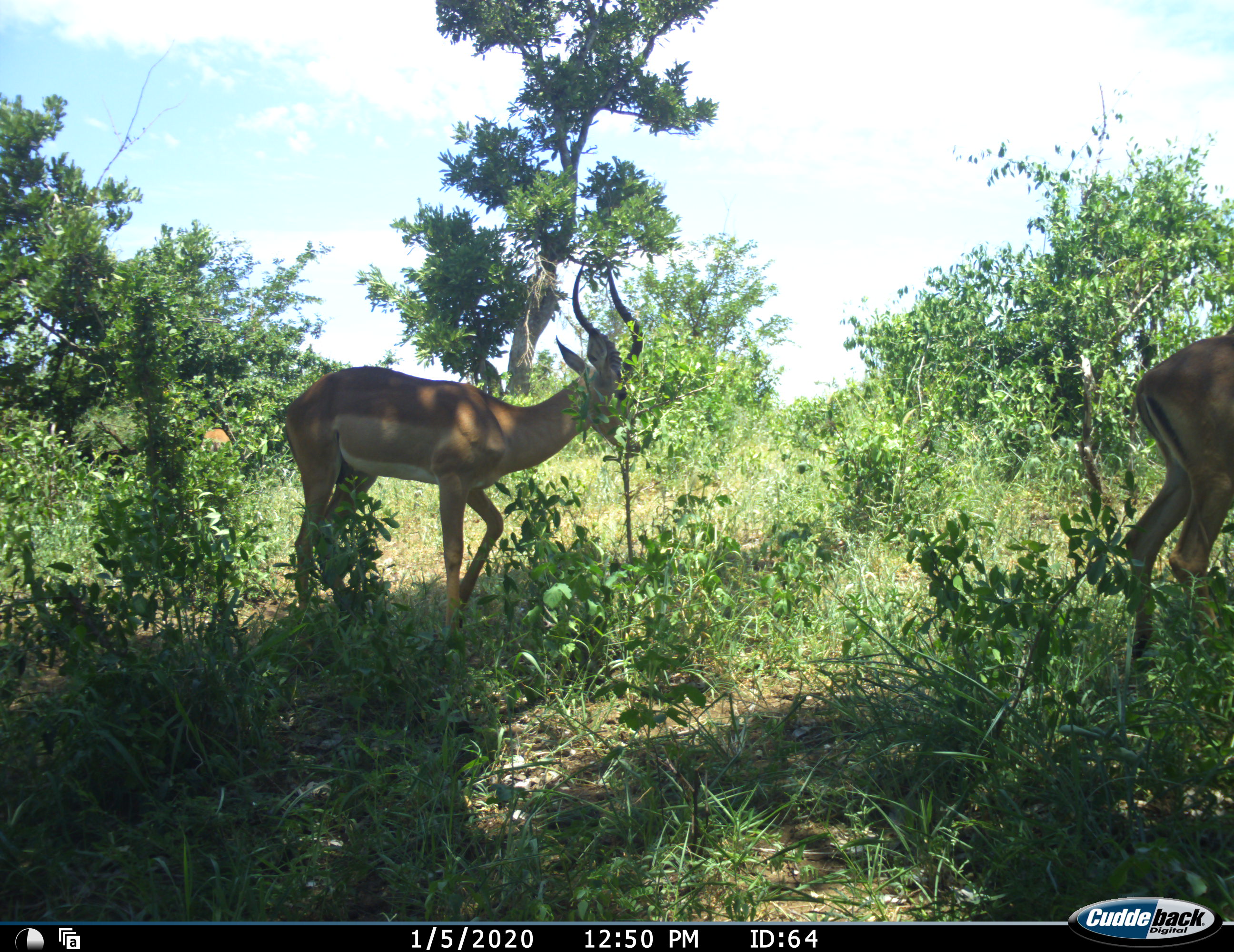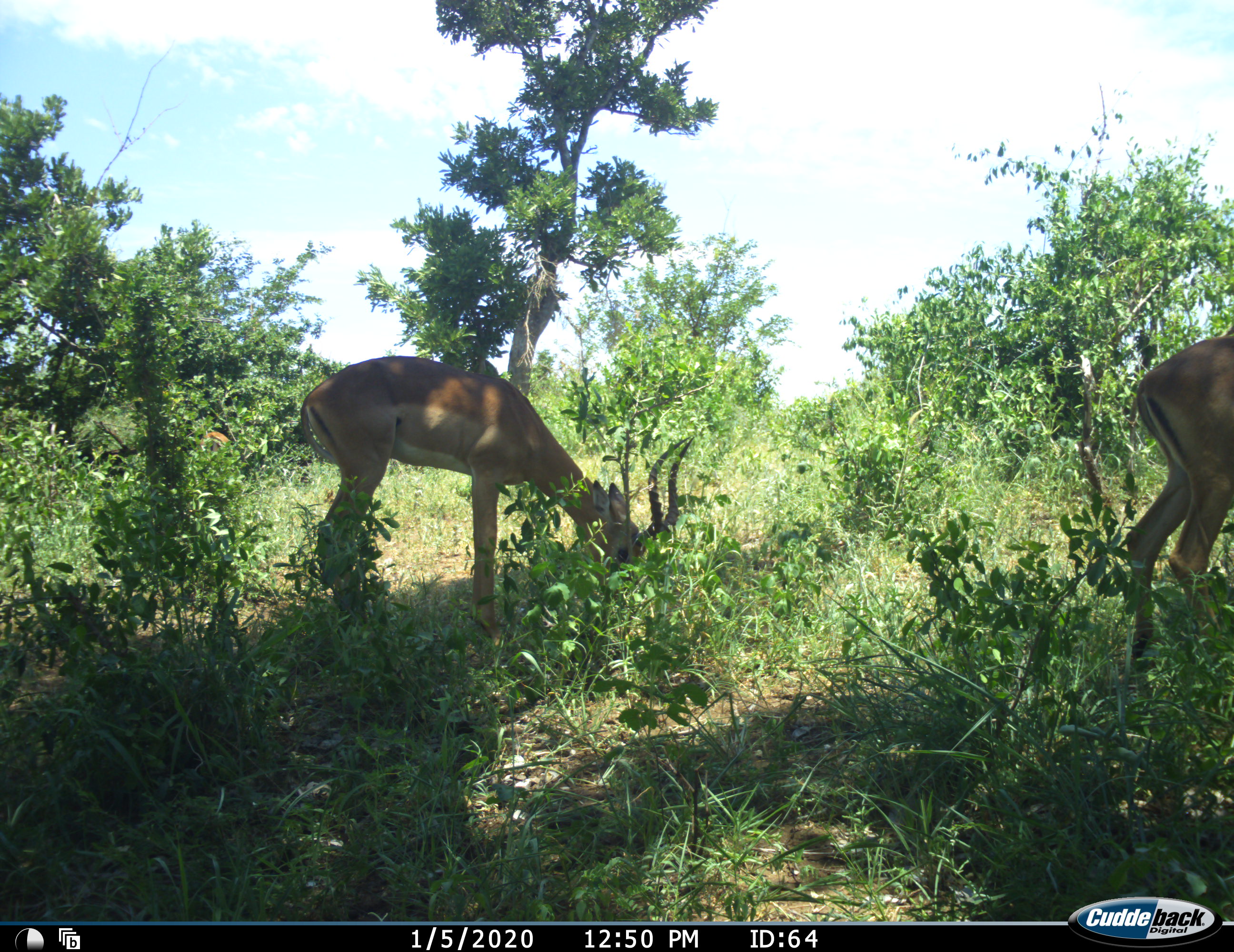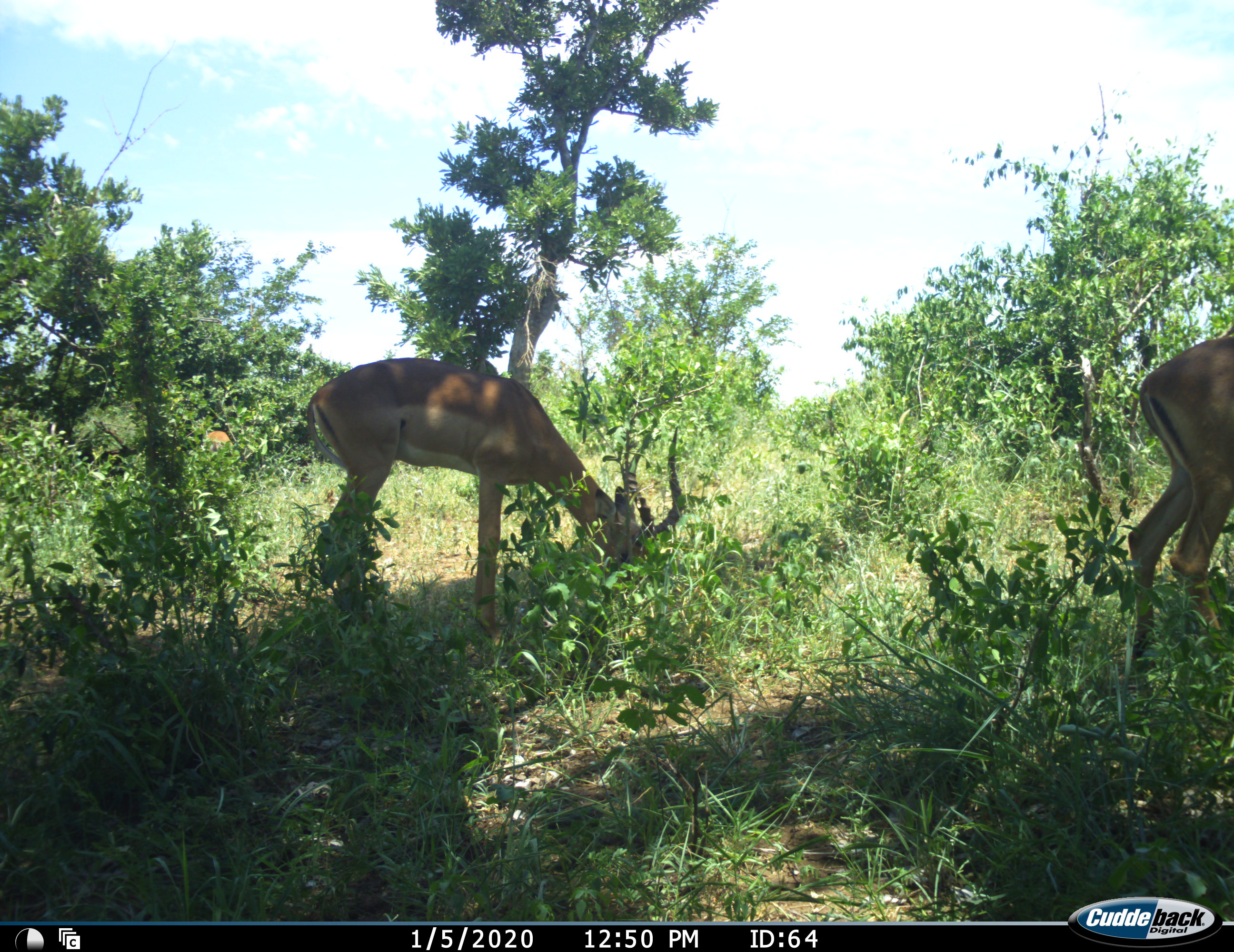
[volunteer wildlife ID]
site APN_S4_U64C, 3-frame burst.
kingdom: Animalia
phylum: Chordata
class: Mammalia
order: Artiodactyla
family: Bovidae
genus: Aepyceros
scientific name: Aepyceros melampus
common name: impala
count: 2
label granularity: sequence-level